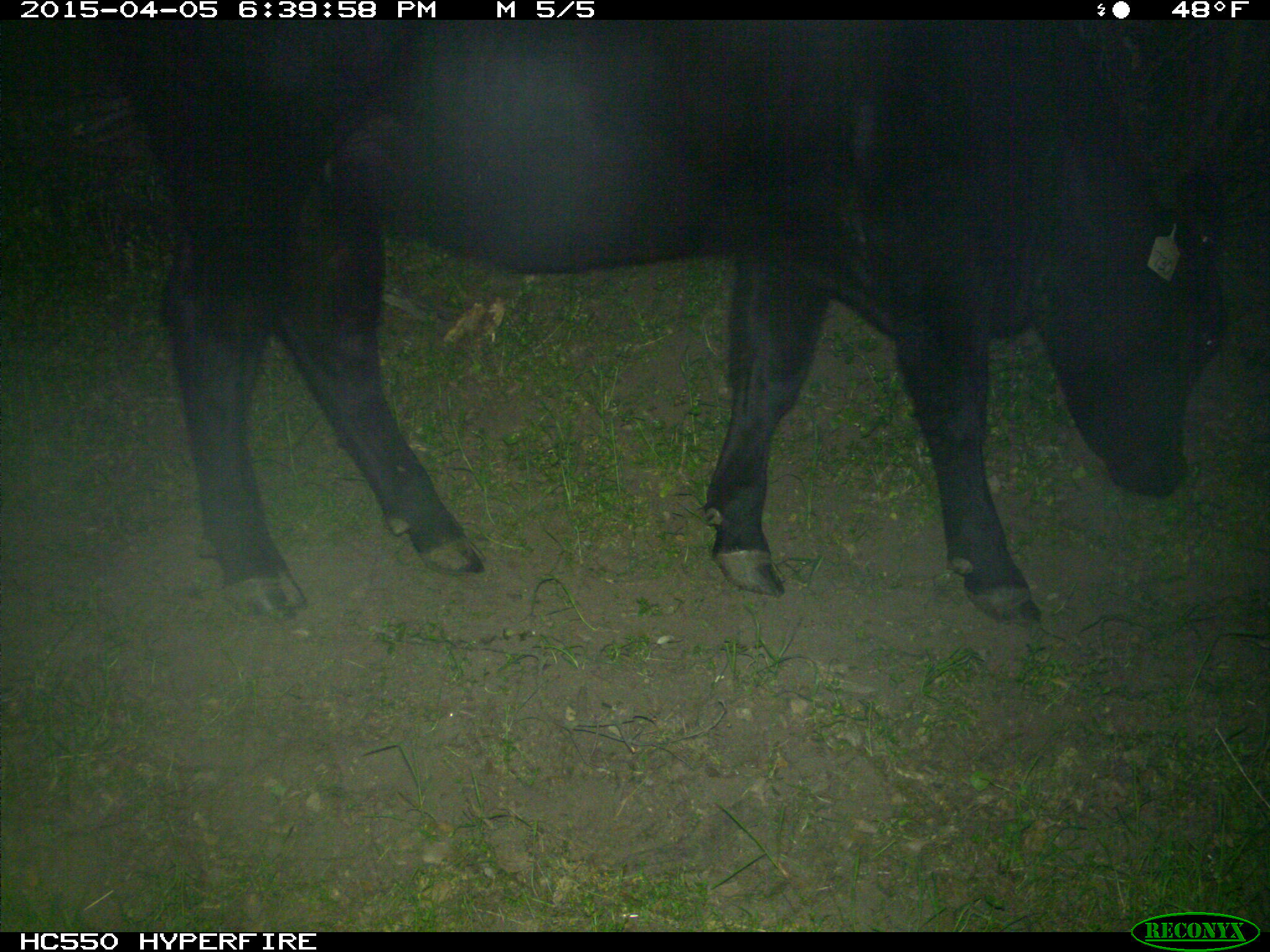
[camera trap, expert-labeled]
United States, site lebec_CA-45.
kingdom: Animalia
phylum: Chordata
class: Mammalia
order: Artiodactyla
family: Bovidae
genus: Bos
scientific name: Bos taurus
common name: domestic cow